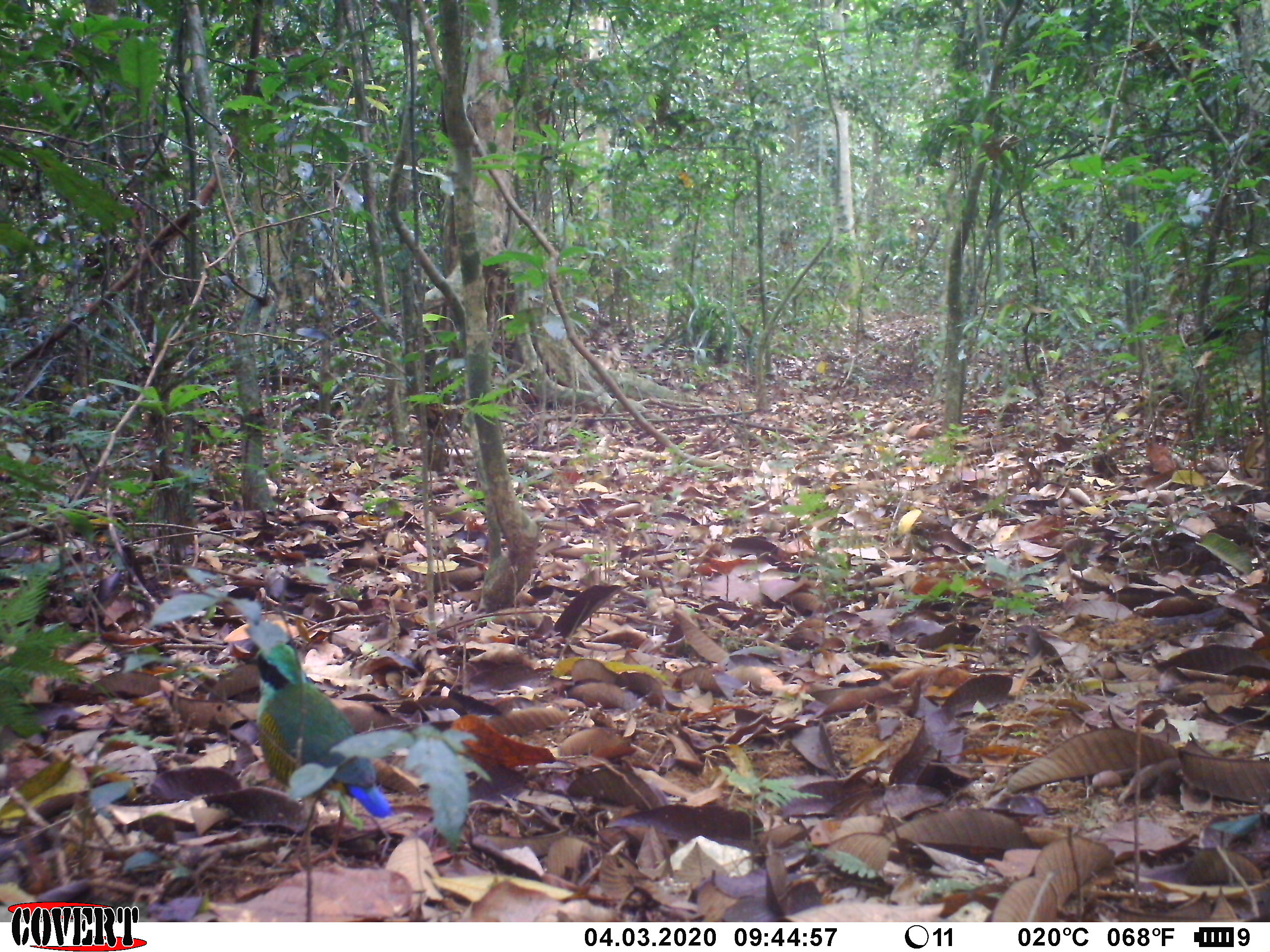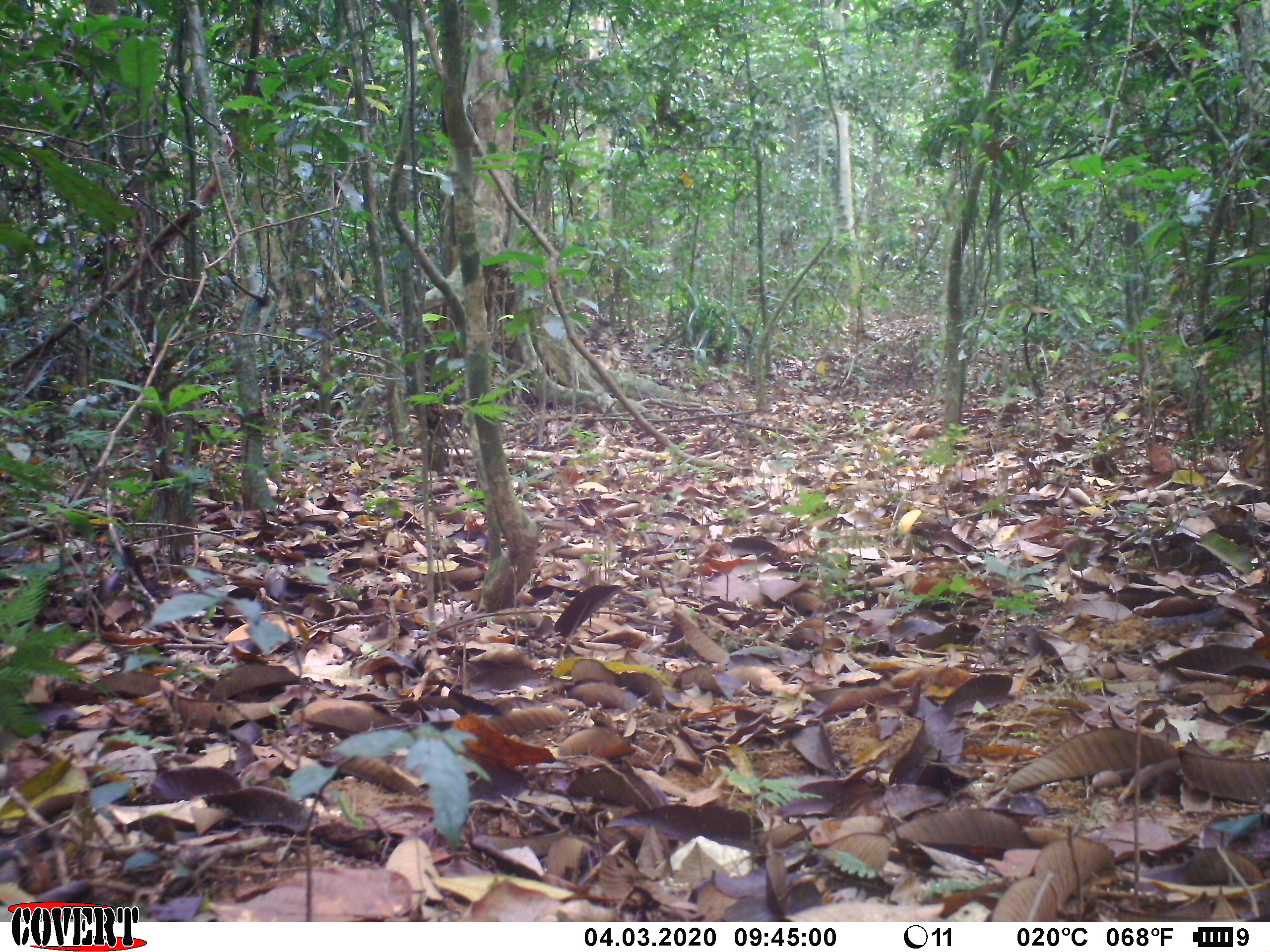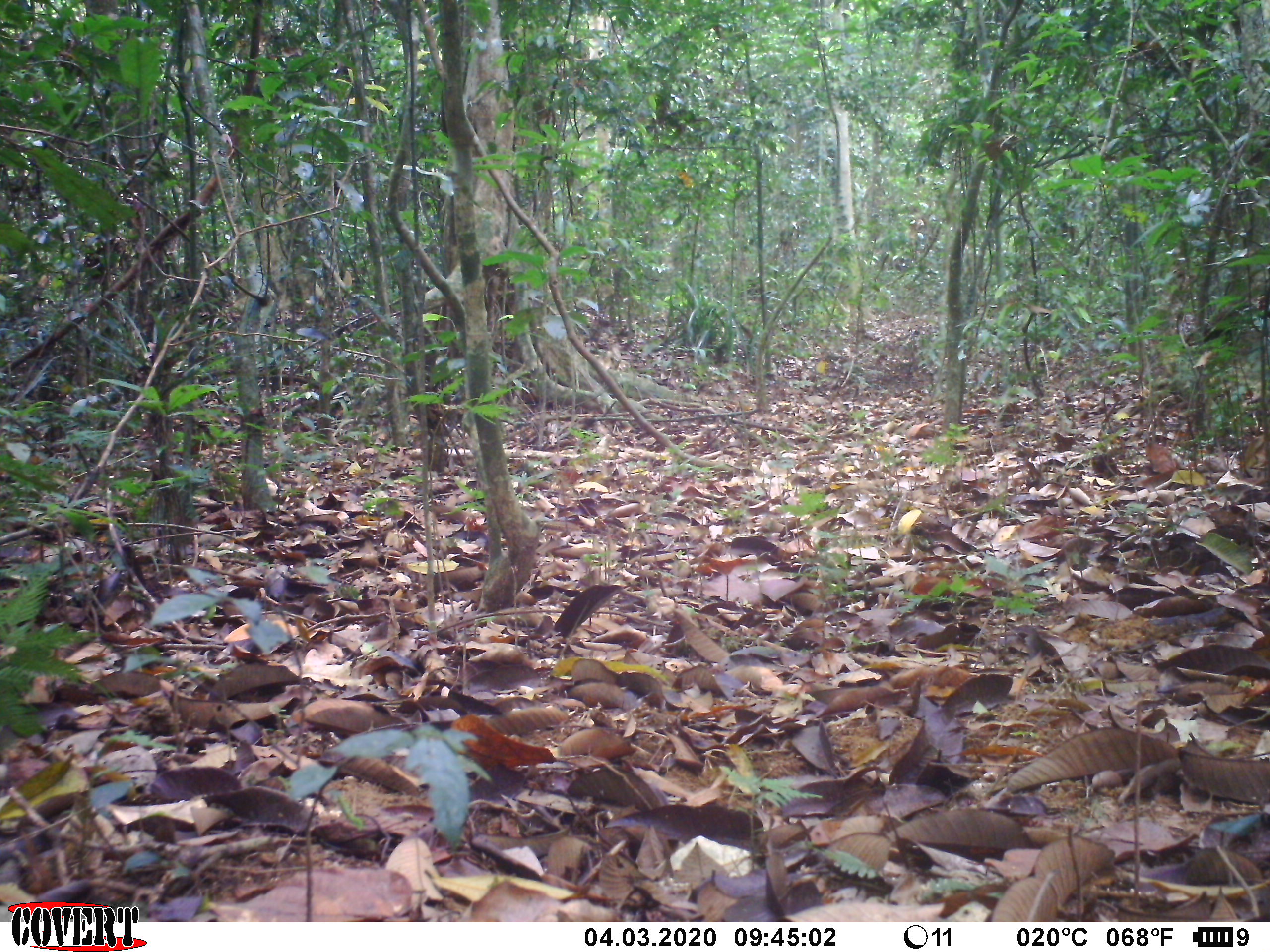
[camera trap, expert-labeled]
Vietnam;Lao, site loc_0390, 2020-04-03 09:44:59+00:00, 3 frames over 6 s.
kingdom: Animalia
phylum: Chordata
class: Aves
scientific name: Aves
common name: bird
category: unidentified bird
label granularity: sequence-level